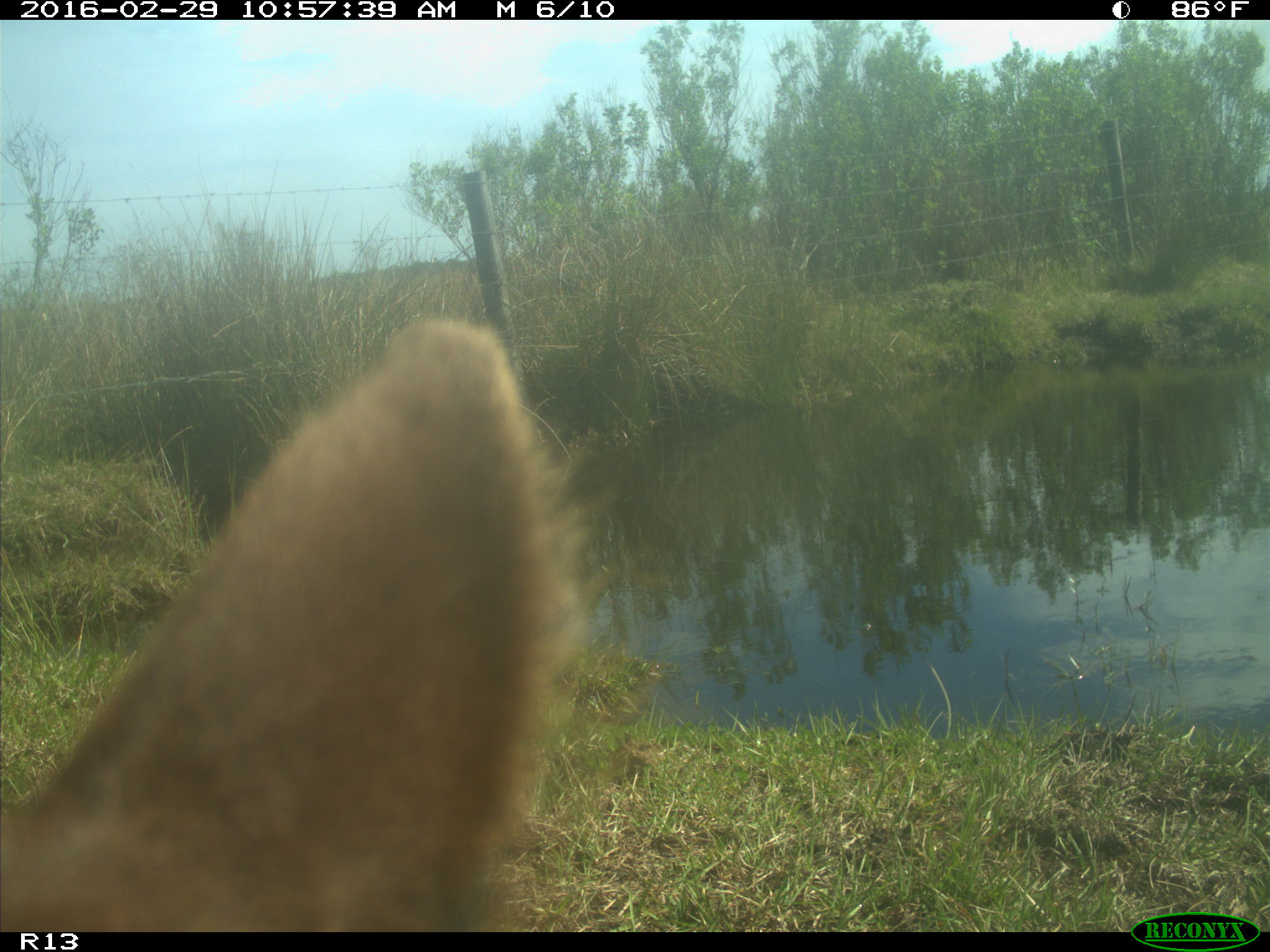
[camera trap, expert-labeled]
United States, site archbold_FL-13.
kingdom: Animalia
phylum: Chordata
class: Mammalia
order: Artiodactyla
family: Bovidae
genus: Bos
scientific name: Bos taurus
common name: domestic cow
Bos taurus (domestic cow).